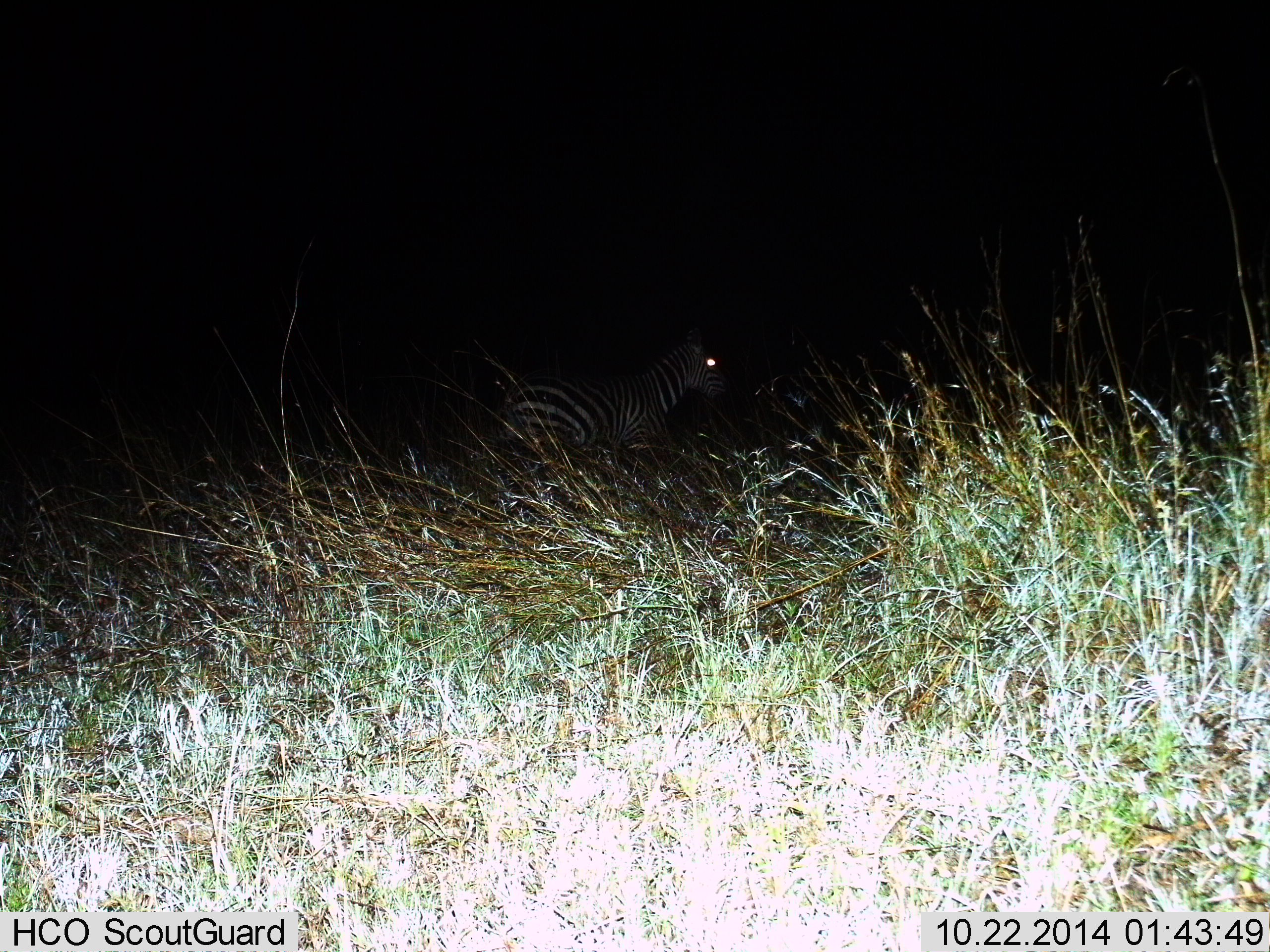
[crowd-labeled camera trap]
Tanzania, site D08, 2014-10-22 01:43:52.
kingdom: Animalia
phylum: Chordata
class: Mammalia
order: Perissodactyla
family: Equidae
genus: Equus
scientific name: Equus quagga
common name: plains zebra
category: zebra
Zebra (plains zebra) (Equus quagga), count 1. Behavior (volunteer vote fractions): standing 50%, resting 30%, moving 20%, interacting 0%. Young present (vote fraction): 0%. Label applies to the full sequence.